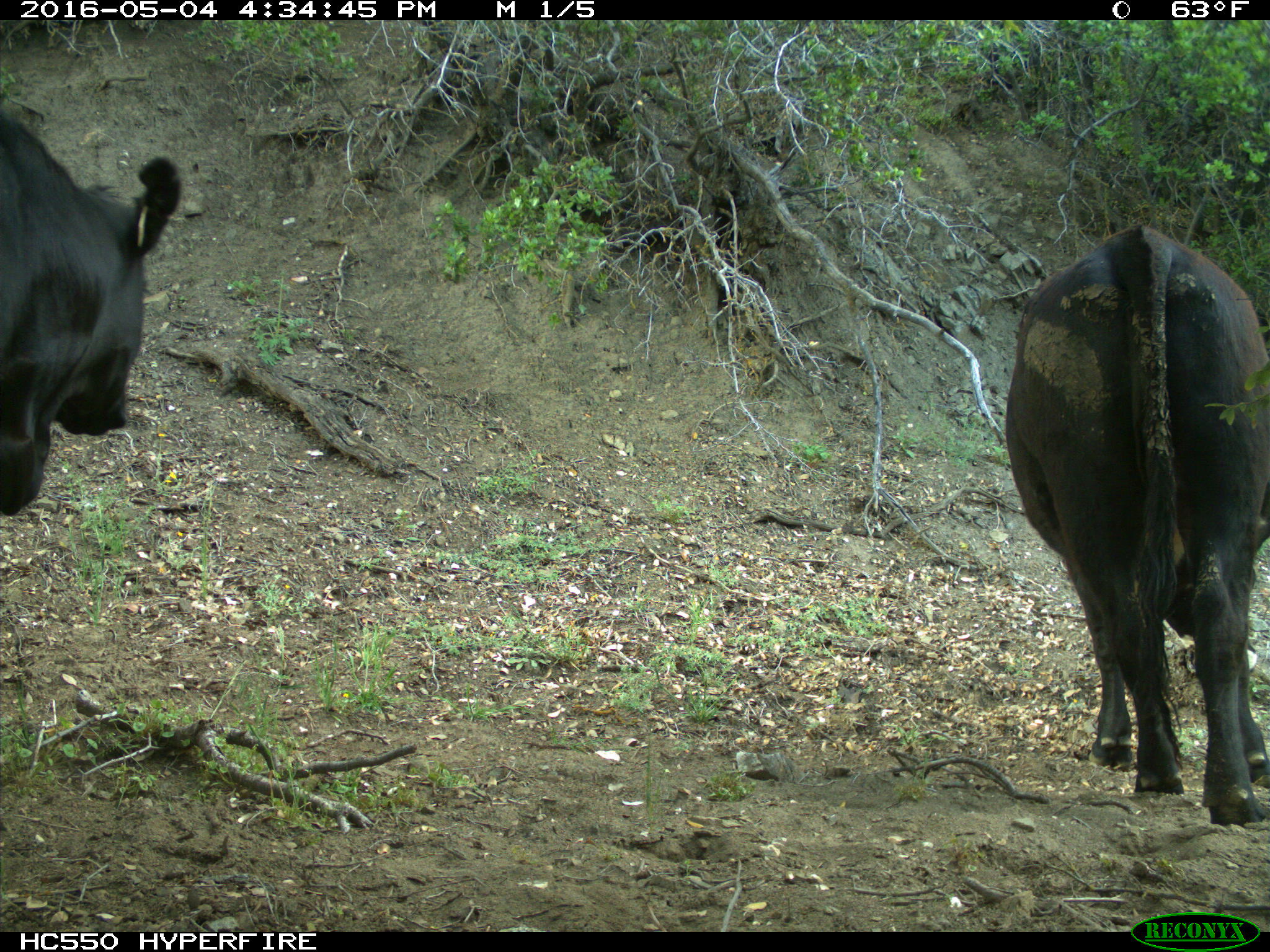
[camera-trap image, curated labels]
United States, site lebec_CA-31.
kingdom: Animalia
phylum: Chordata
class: Mammalia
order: Artiodactyla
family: Bovidae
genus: Bos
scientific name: Bos taurus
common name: domestic cow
Bos taurus (domestic cow).